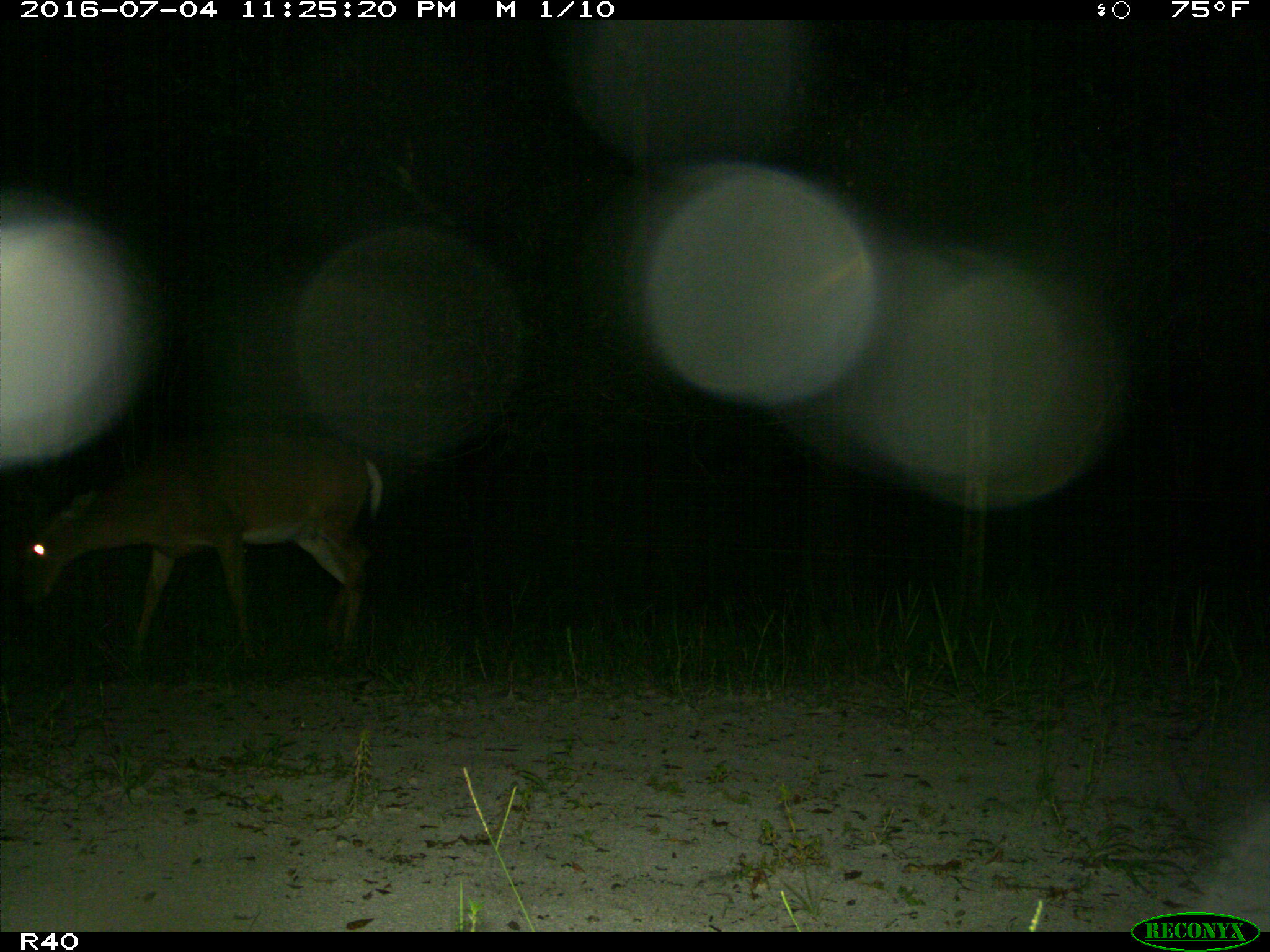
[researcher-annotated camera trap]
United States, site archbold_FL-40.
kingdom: Animalia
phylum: Chordata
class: Mammalia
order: Artiodactyla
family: Cervidae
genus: Odocoileus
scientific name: Odocoileus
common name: deer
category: unidentified deer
Unidentified deer (deer) (Odocoileus).